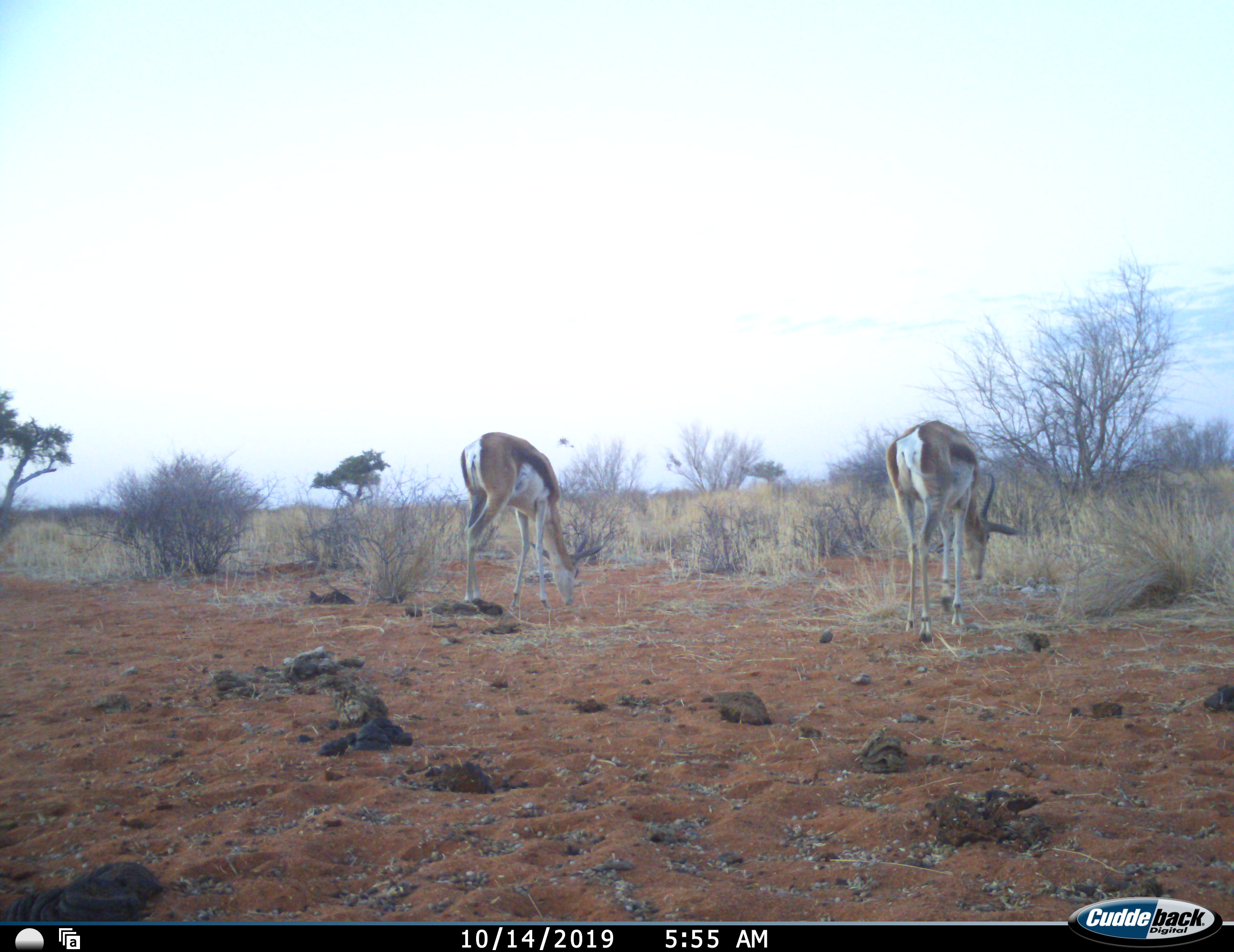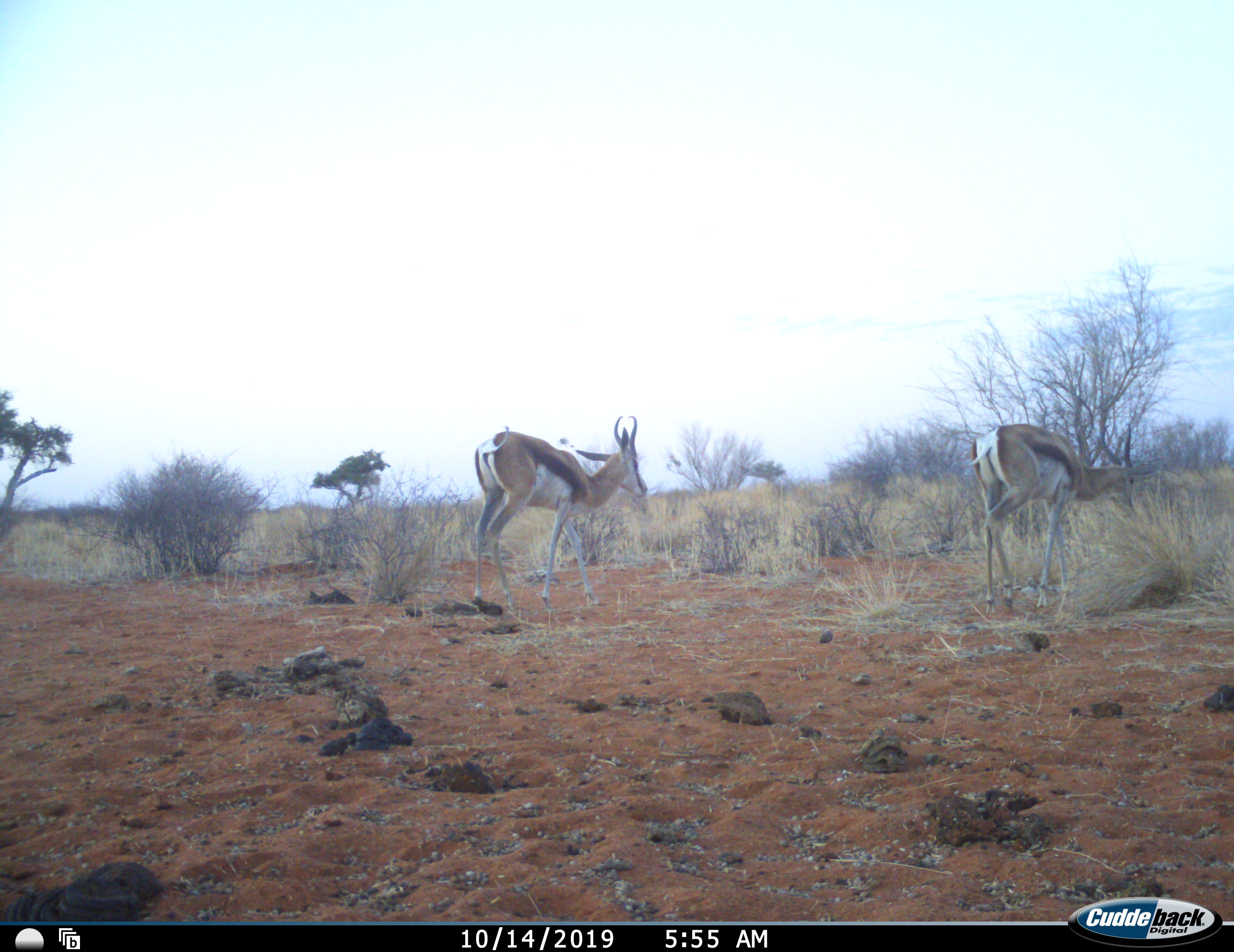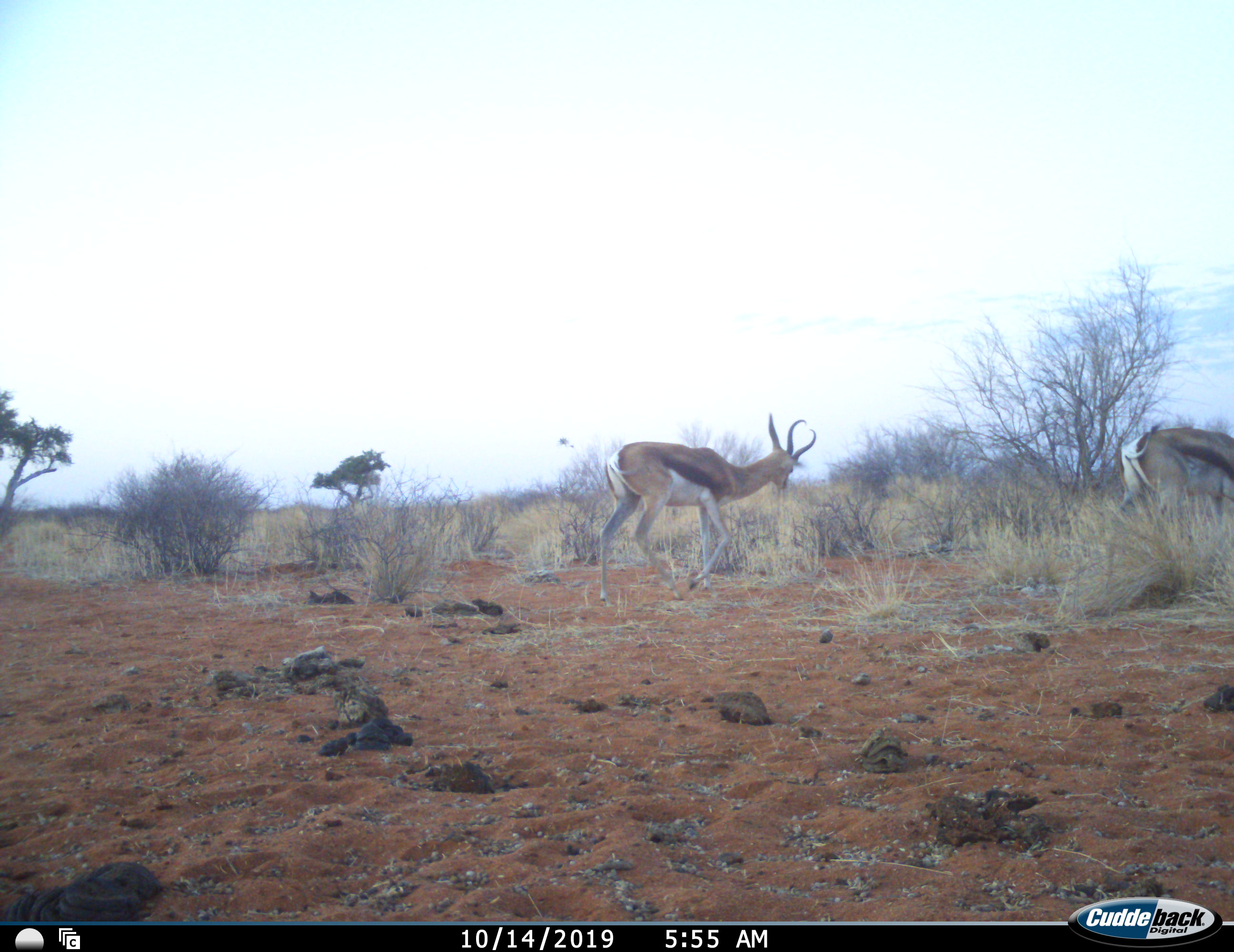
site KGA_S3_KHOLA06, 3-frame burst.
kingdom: Animalia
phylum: Chordata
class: Mammalia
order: Artiodactyla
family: Bovidae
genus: Antidorcas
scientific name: Antidorcas marsupialis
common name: springbok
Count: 2.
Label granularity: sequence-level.